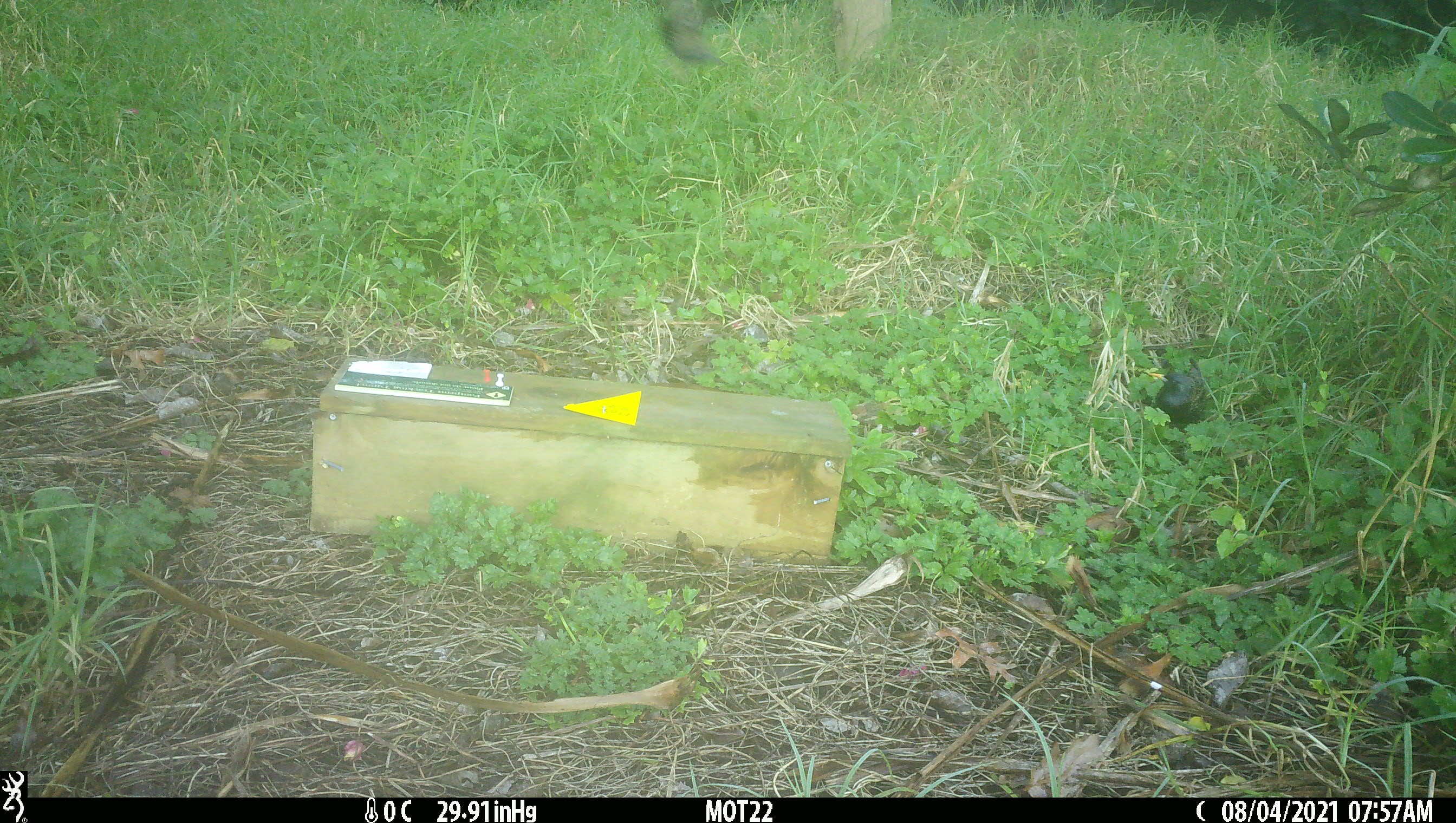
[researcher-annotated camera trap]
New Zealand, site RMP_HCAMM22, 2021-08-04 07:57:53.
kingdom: Animalia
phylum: Chordata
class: Aves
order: Passeriformes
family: Sturnidae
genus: Sturnus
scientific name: Sturnus vulgaris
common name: european starling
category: starling